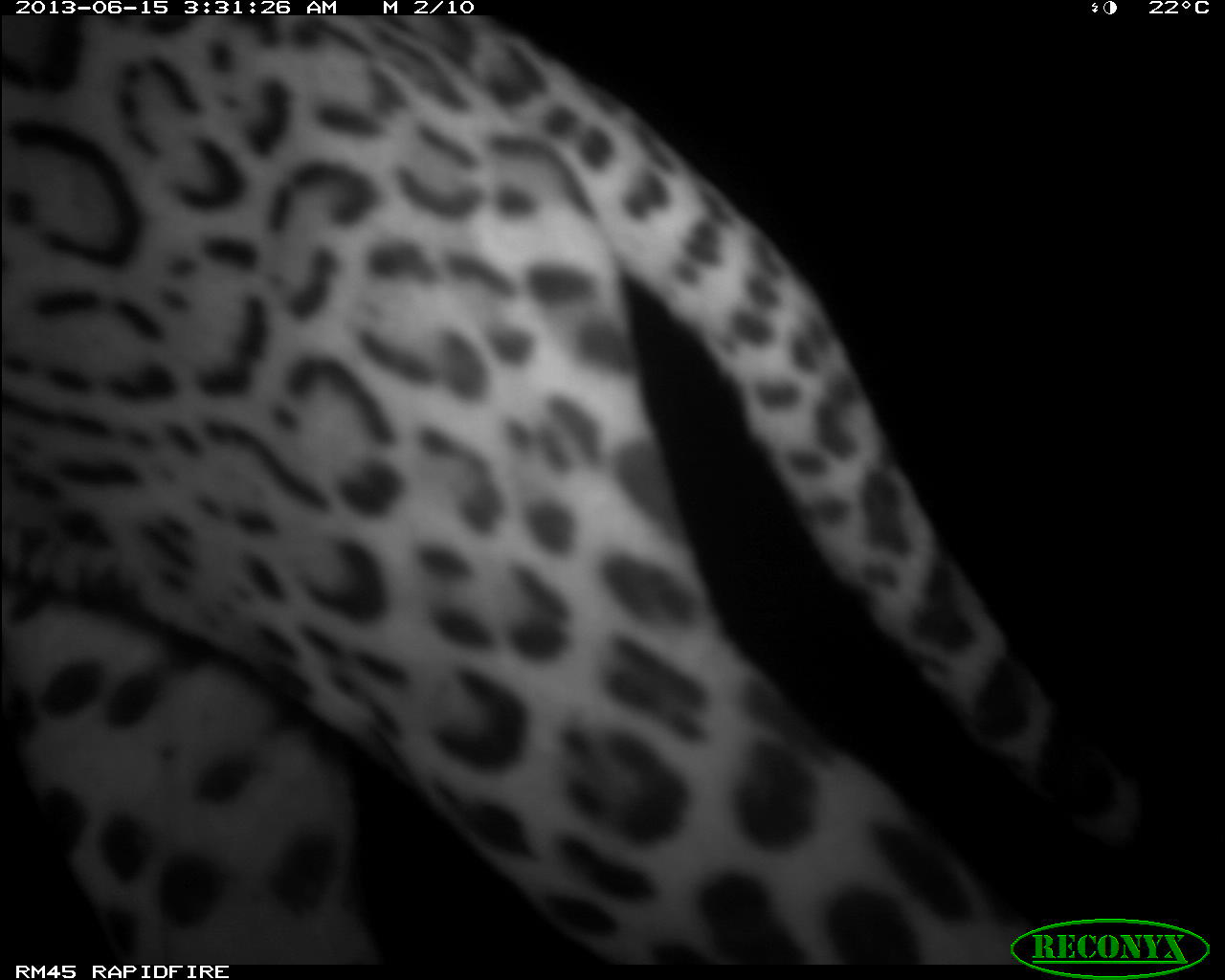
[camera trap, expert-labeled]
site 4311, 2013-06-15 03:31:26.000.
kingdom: Animalia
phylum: Chordata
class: Mammalia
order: Carnivora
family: Felidae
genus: Leopardus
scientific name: Leopardus pardalis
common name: ocelot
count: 1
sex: male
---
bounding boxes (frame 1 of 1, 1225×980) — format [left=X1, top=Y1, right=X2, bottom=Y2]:
leopardus pardalis: [left=0, top=12, right=1146, bottom=959]